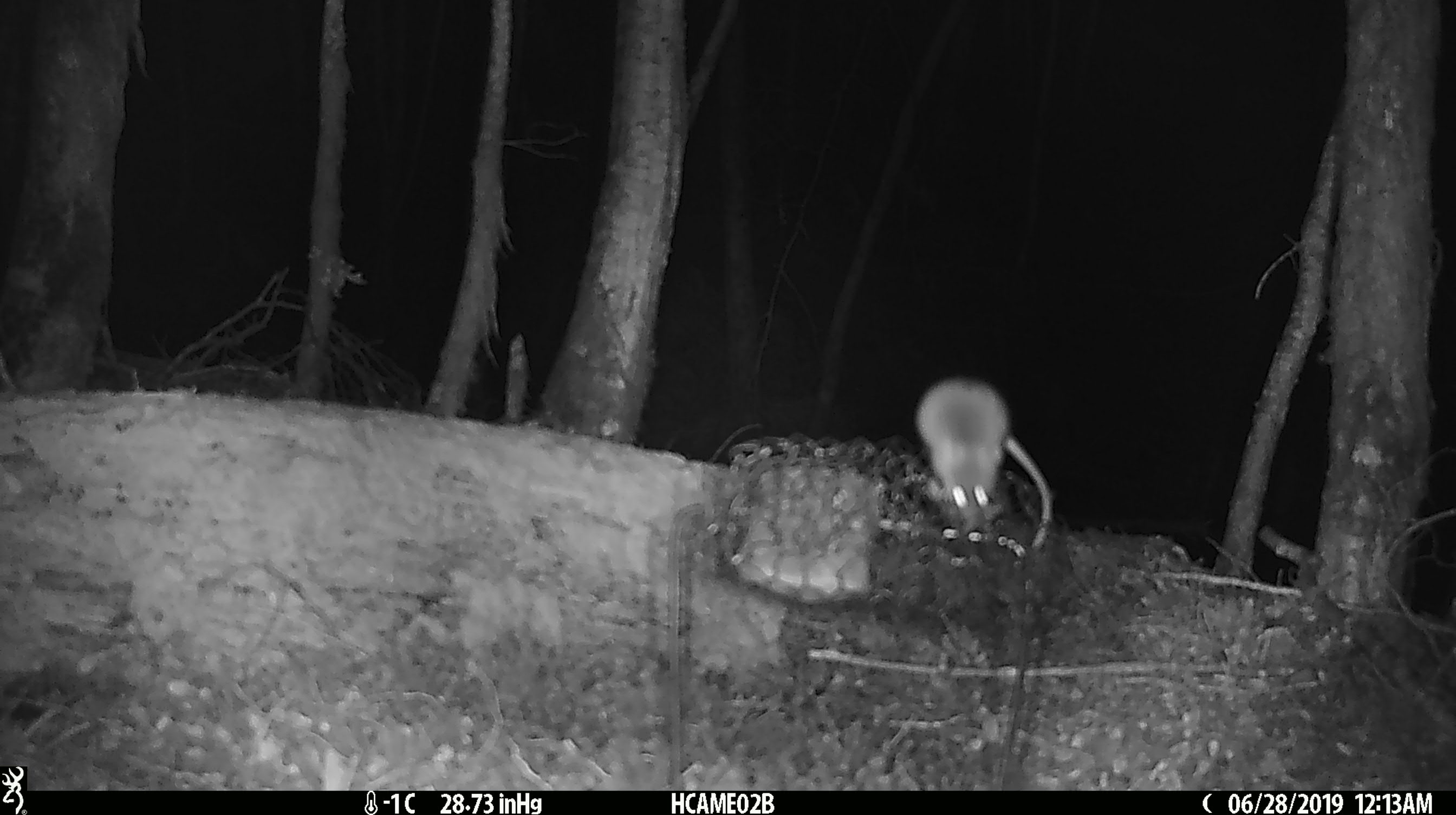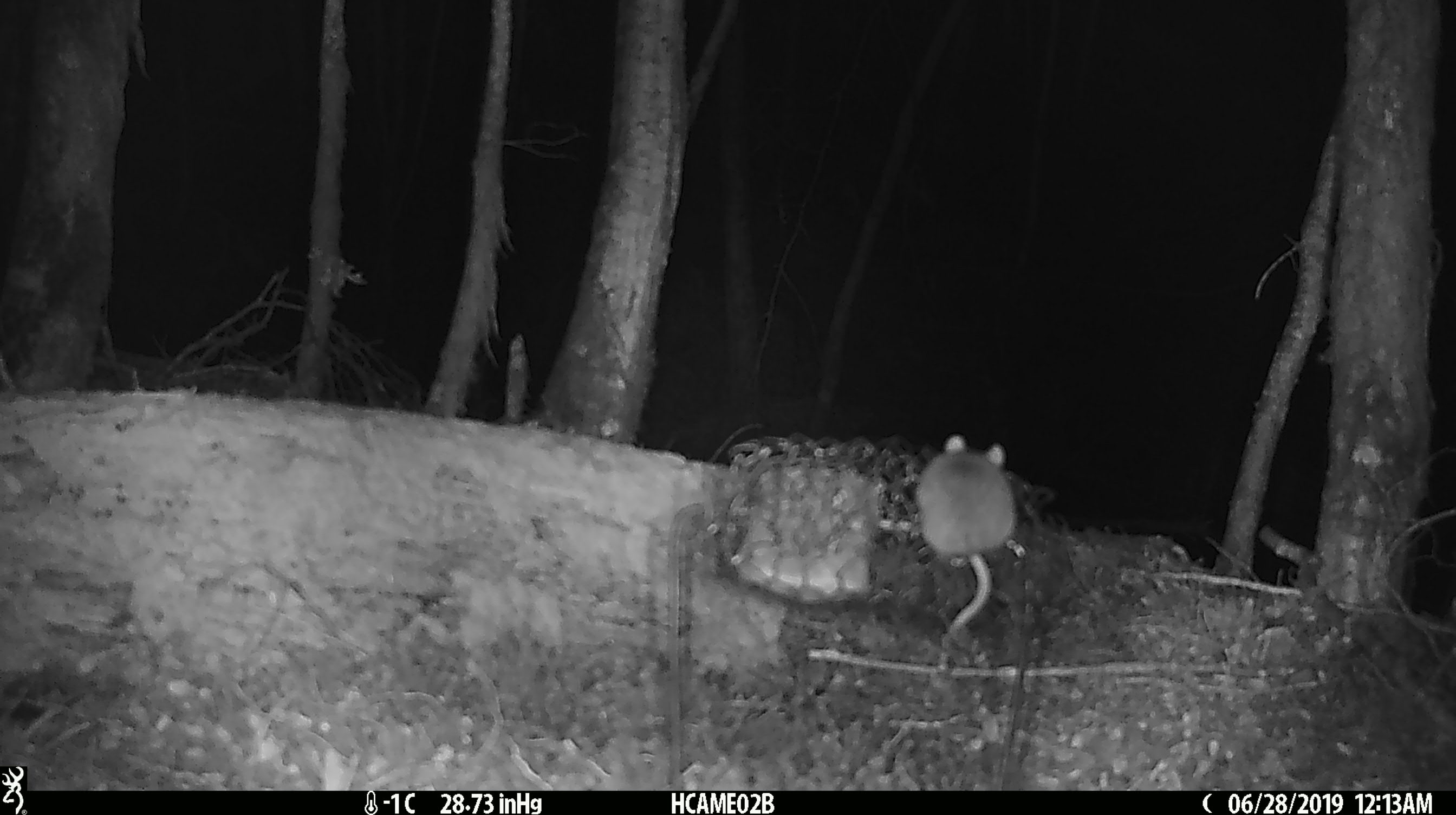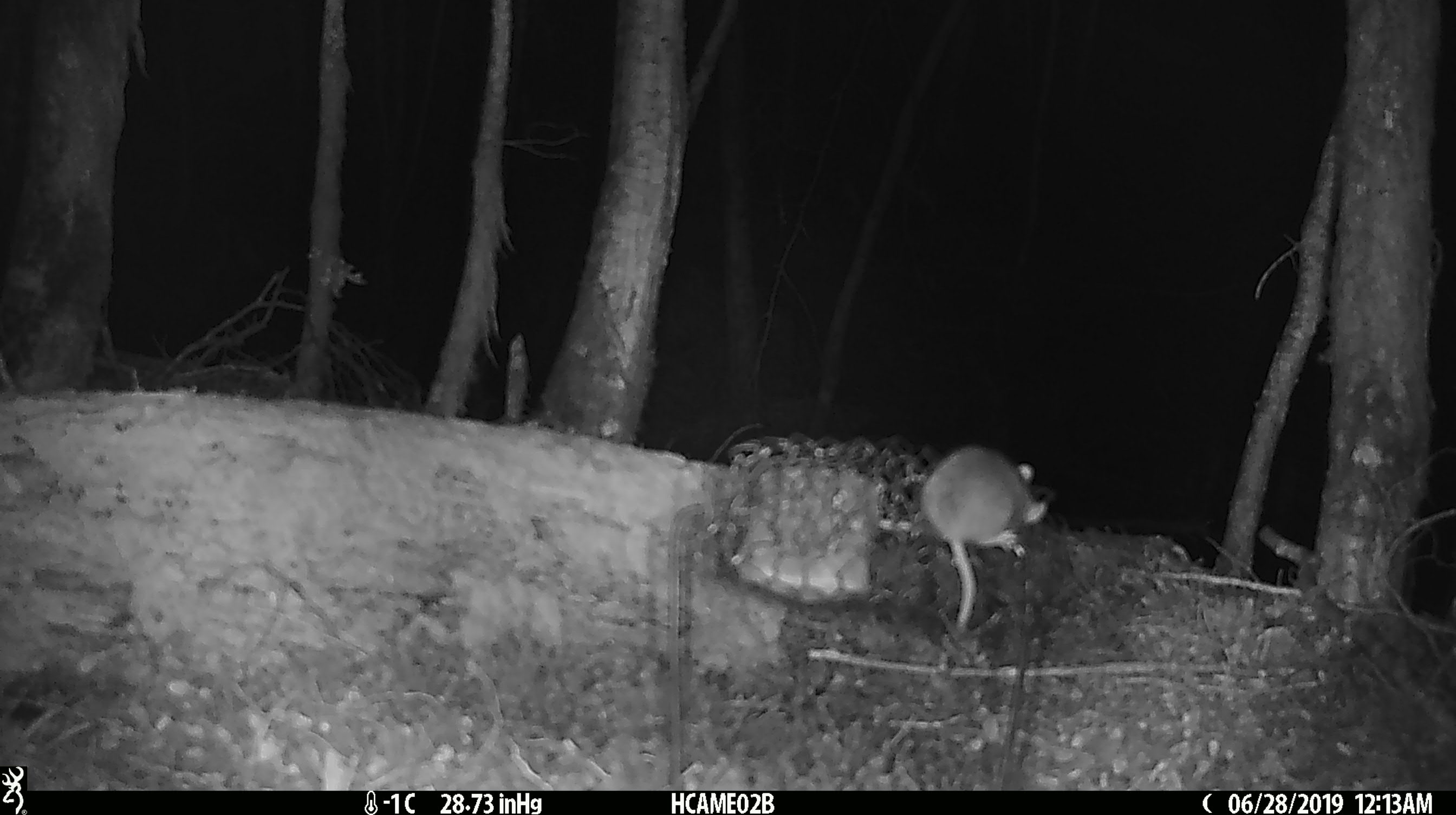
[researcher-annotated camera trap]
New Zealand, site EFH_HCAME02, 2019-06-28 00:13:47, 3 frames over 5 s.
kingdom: Animalia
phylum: Chordata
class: Mammalia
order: Rodentia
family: Muridae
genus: Mus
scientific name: Mus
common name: mouse